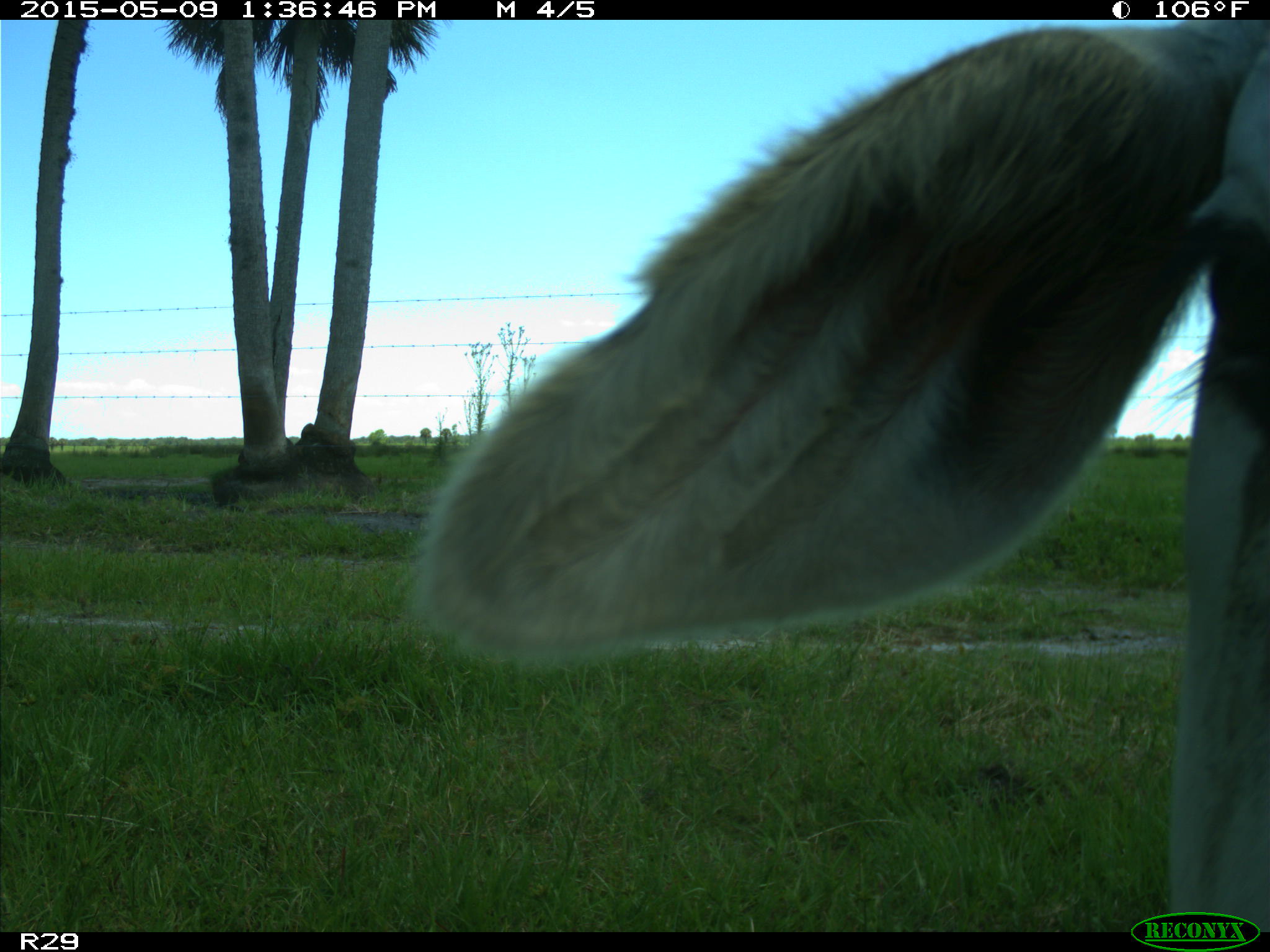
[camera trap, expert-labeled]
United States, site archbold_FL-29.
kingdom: Animalia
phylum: Chordata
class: Mammalia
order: Artiodactyla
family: Bovidae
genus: Bos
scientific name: Bos taurus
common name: domestic cow